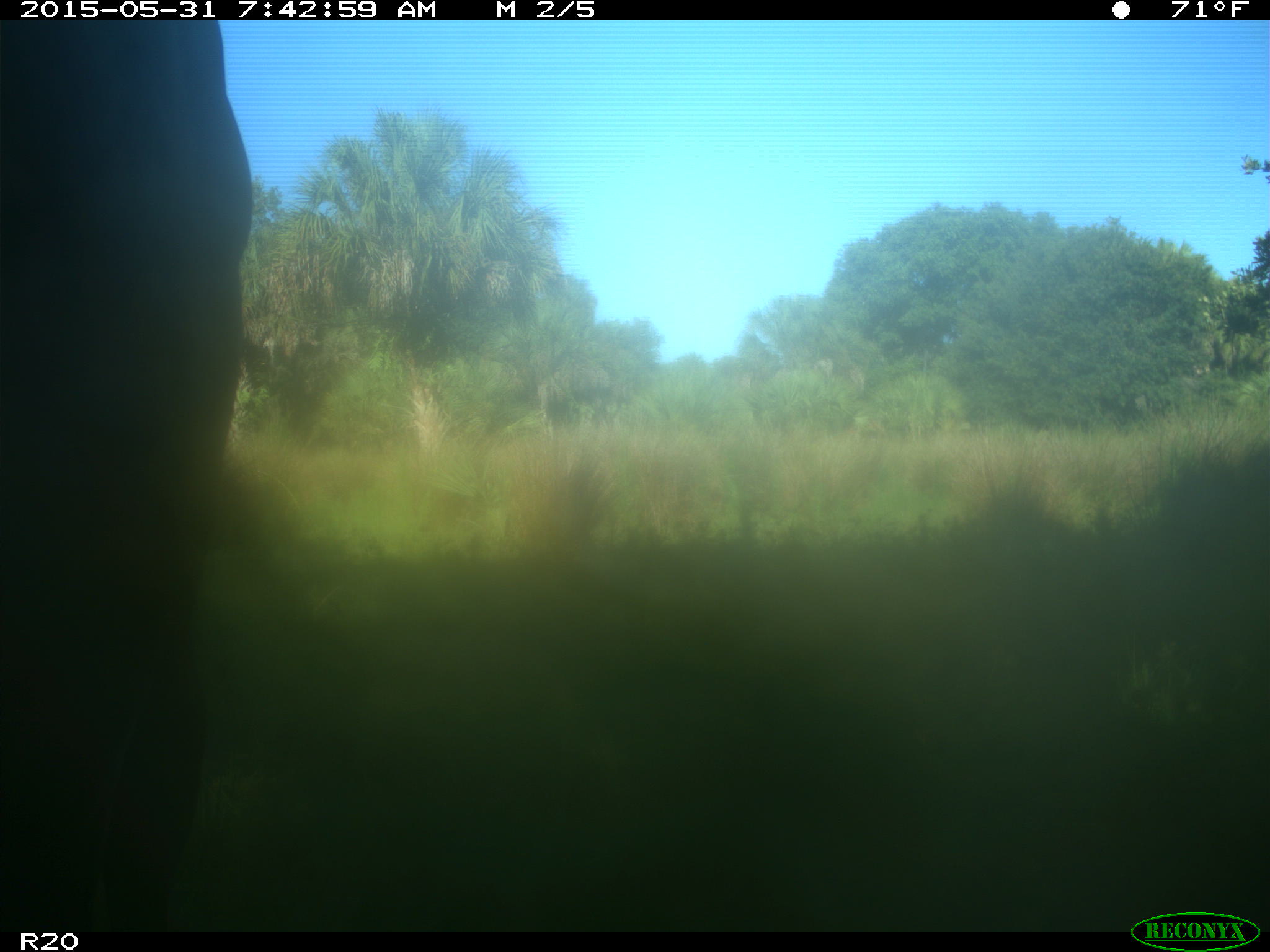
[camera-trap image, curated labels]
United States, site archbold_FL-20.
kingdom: Animalia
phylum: Chordata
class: Mammalia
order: Artiodactyla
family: Bovidae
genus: Bos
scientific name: Bos taurus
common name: domestic cow